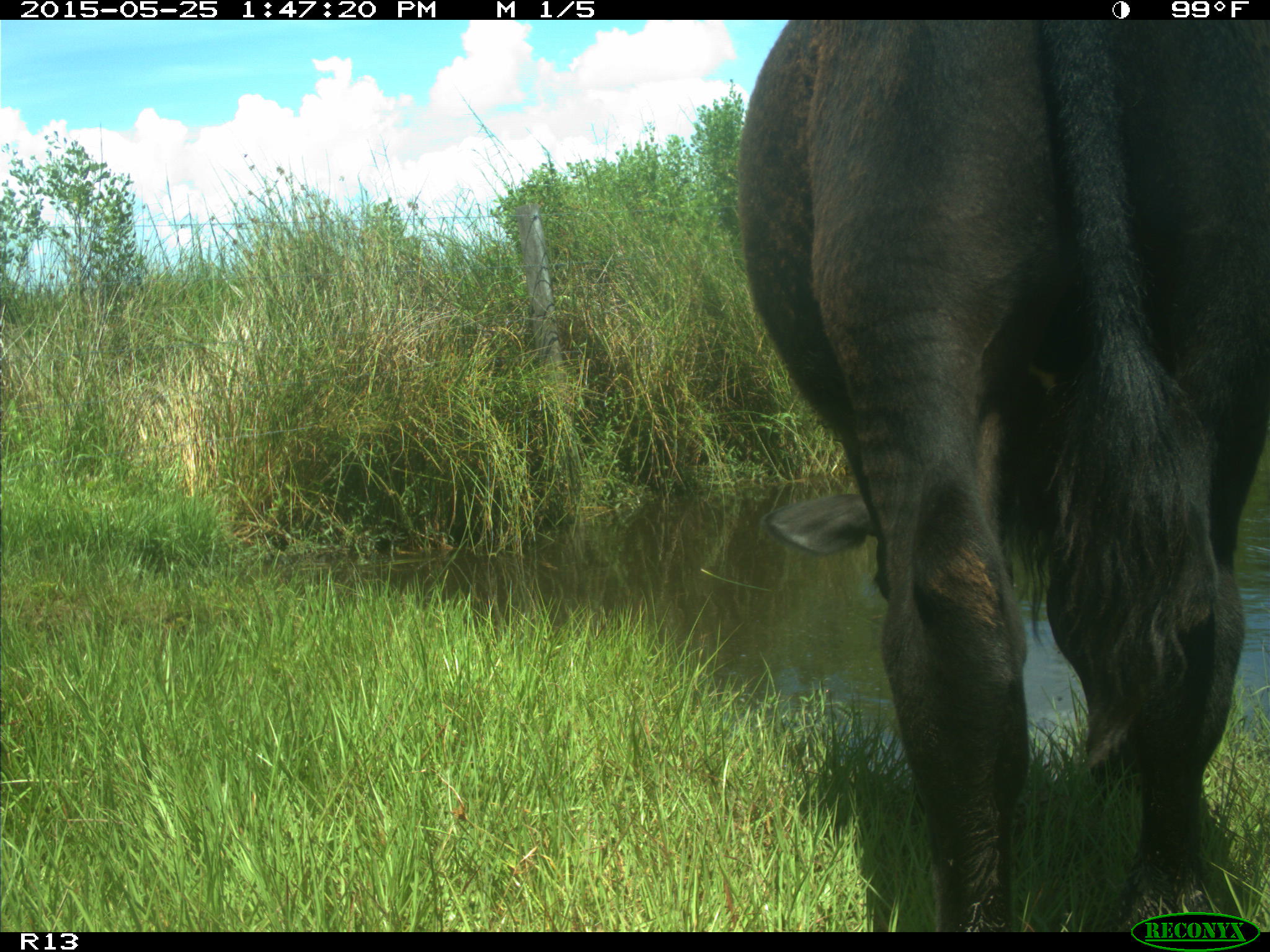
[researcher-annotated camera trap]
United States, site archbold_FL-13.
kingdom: Animalia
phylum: Chordata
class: Mammalia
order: Artiodactyla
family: Bovidae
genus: Bos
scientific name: Bos taurus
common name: domestic cow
Bos taurus (domestic cow).